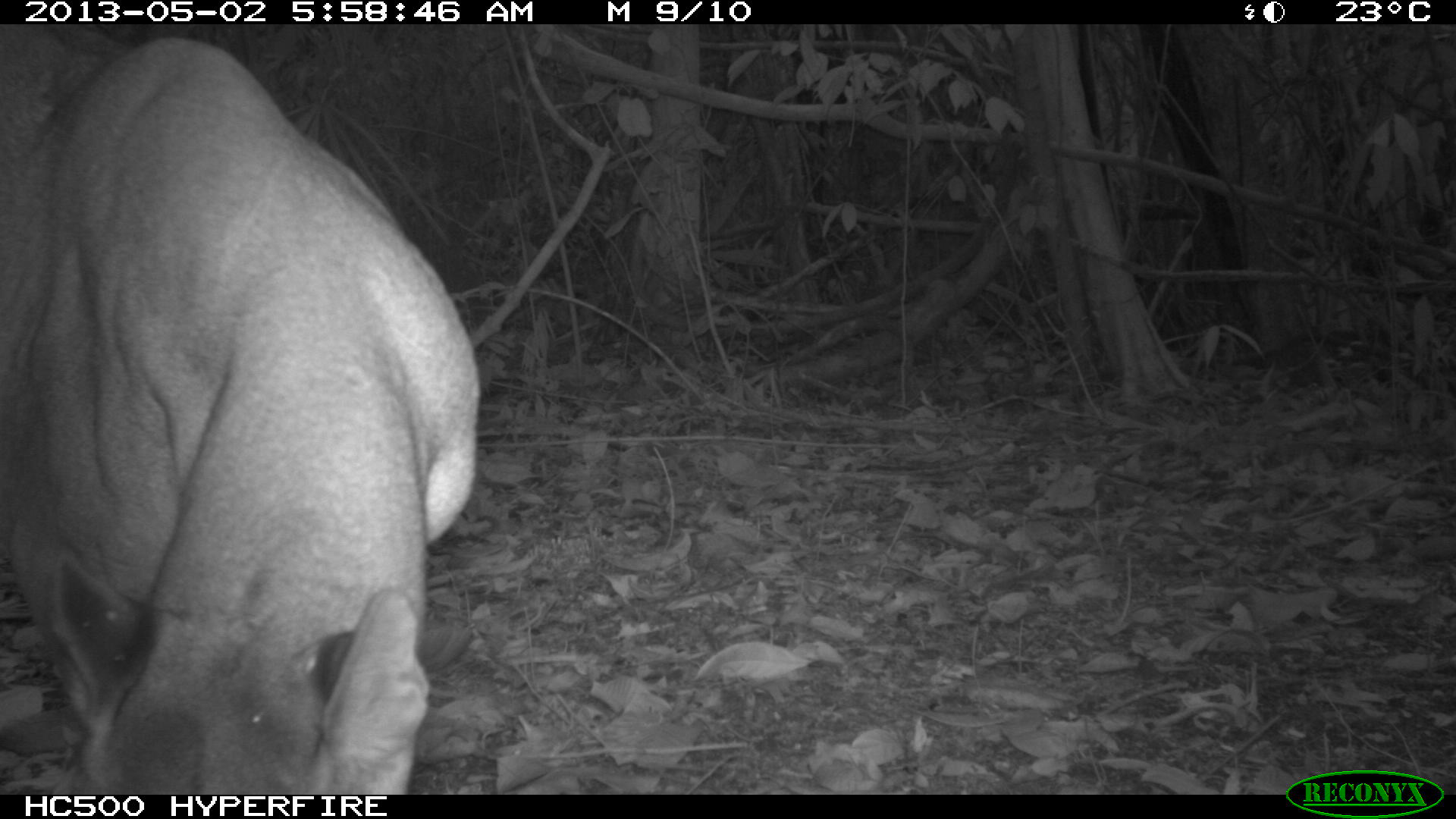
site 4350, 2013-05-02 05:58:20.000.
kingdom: Animalia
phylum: Chordata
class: Mammalia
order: Carnivora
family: Felidae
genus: Puma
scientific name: Puma concolor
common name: mountain lion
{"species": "Puma concolor (mountain lion)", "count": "1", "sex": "male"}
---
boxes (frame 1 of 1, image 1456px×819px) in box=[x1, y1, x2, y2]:
puma concolor: box=[0, 39, 480, 795]